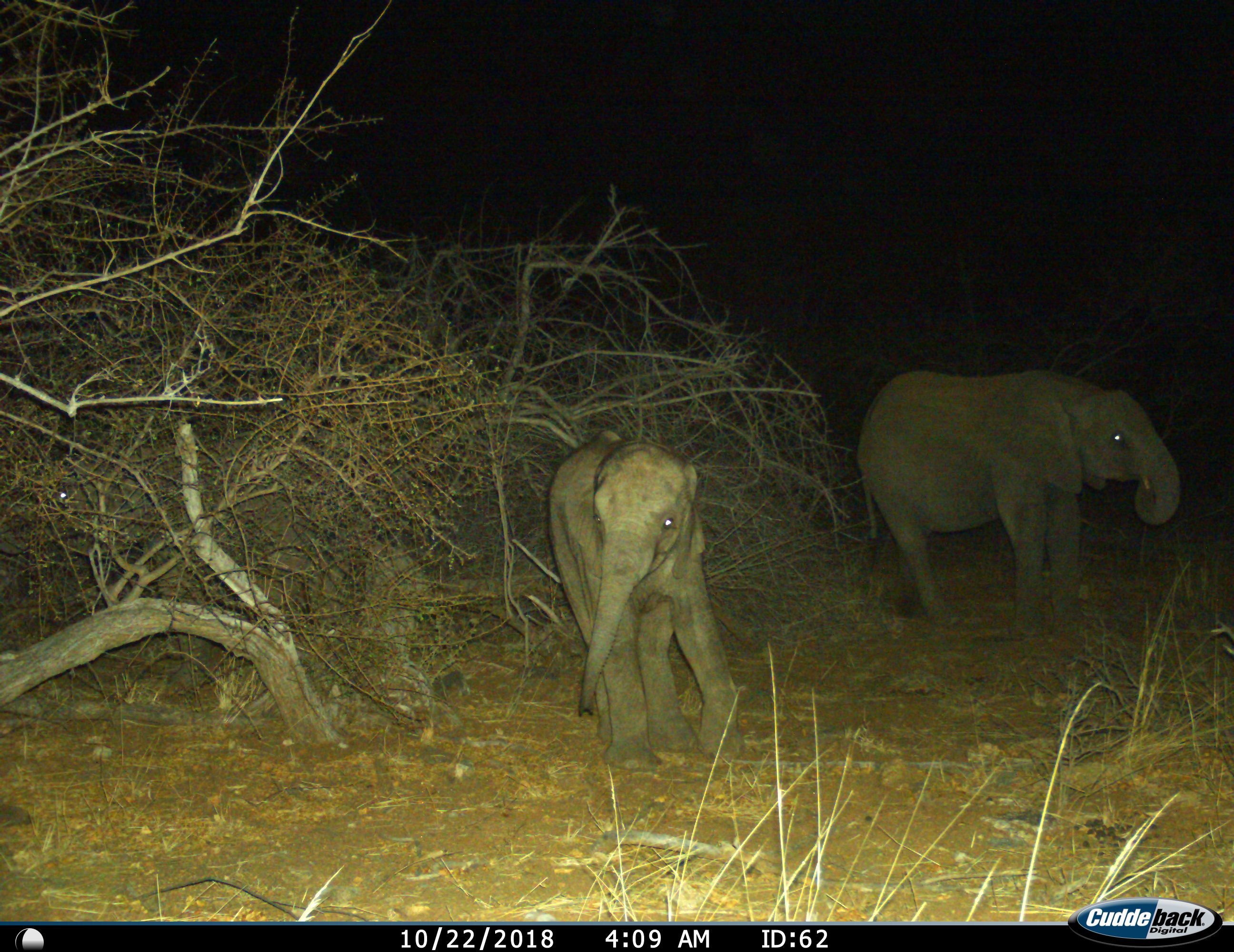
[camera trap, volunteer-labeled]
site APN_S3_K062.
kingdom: Animalia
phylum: Chordata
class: Mammalia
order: Proboscidea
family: Elephantidae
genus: Loxodonta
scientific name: Loxodonta africana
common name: african bush elephant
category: elephant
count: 2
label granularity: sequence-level